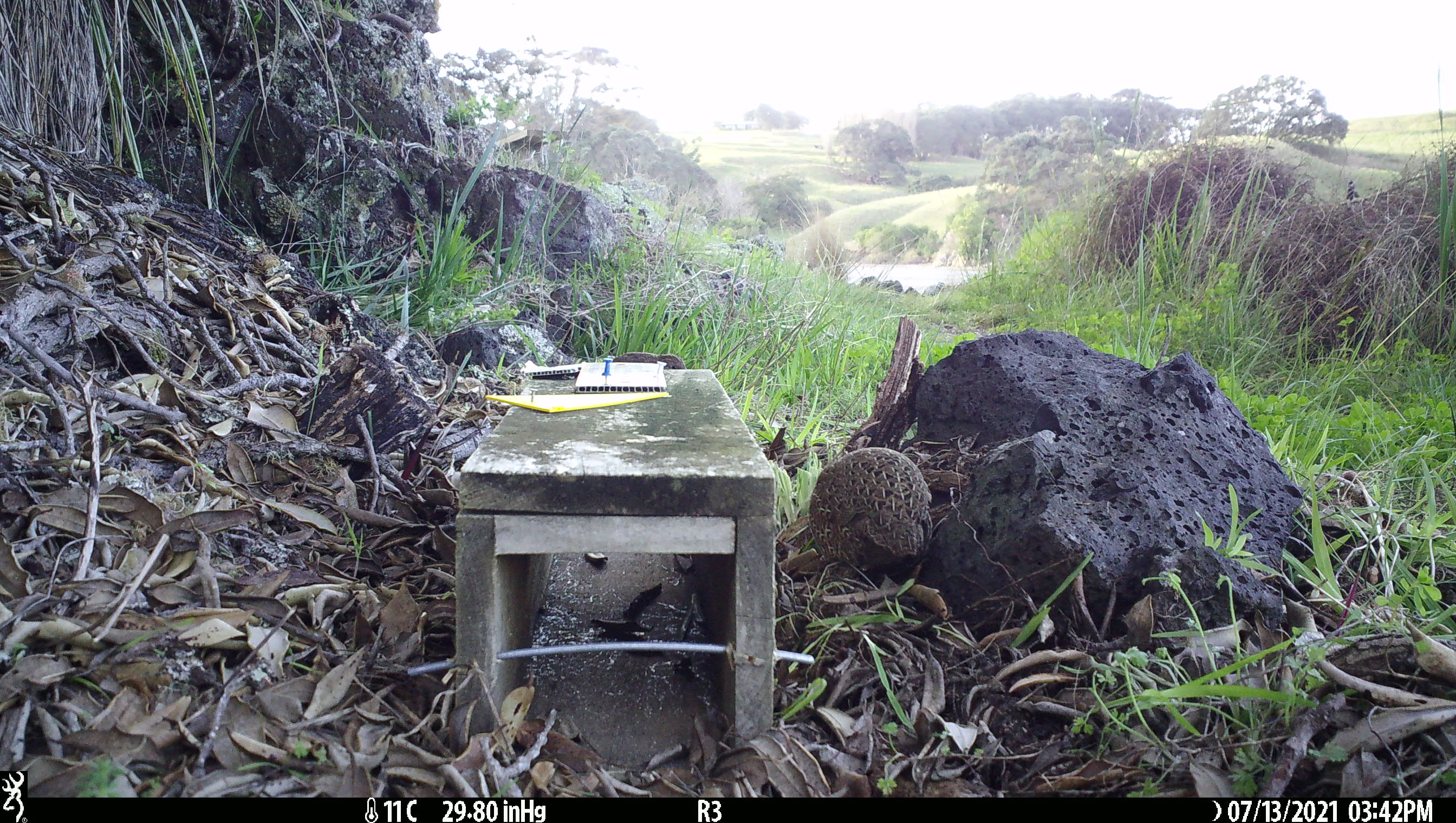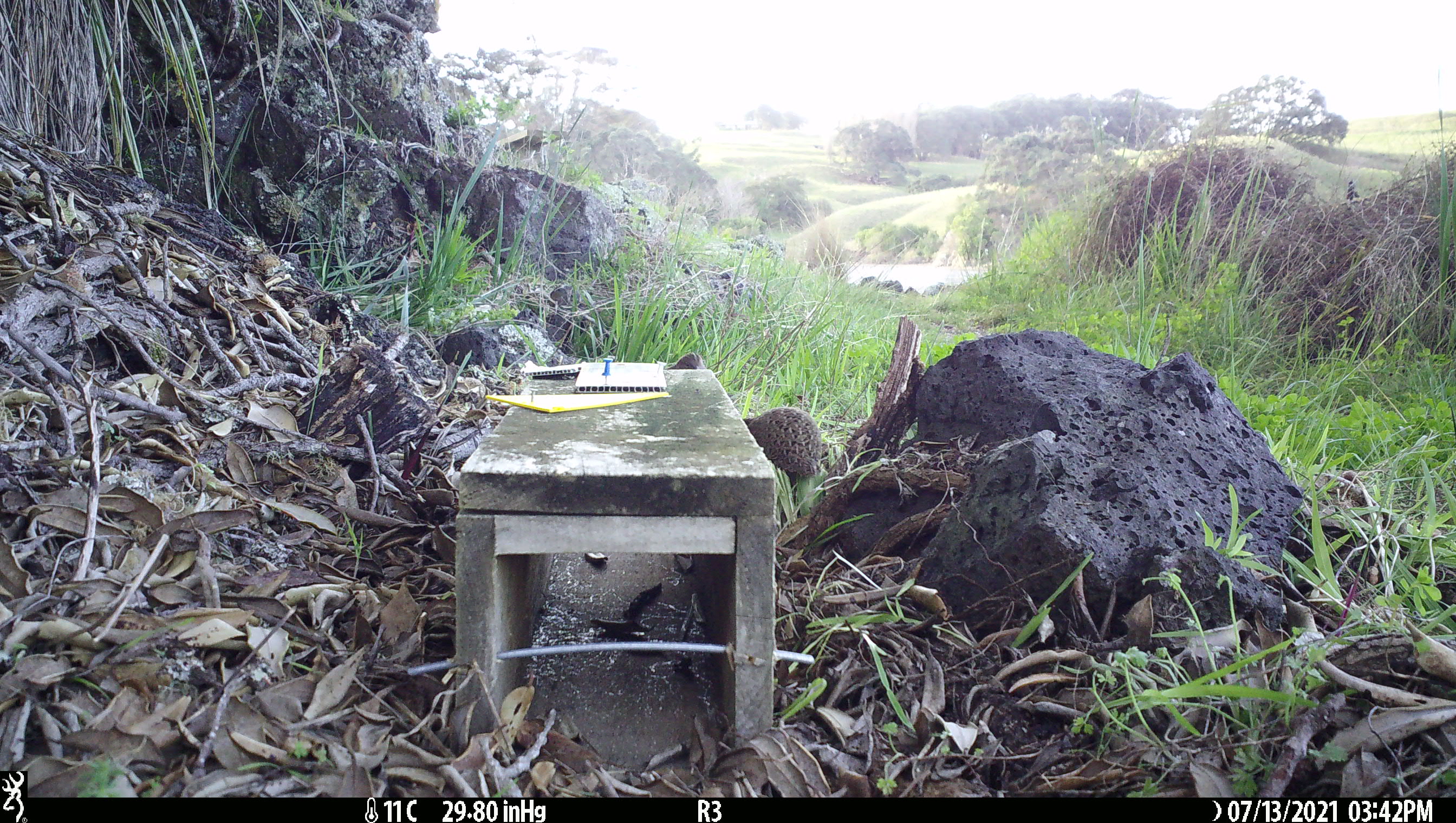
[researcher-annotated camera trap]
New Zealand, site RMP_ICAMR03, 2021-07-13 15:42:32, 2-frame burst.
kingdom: Animalia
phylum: Chordata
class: Aves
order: Galliformes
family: Phasianidae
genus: Synoicus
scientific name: Synoicus ypsilophorus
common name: brown quail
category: quail brown